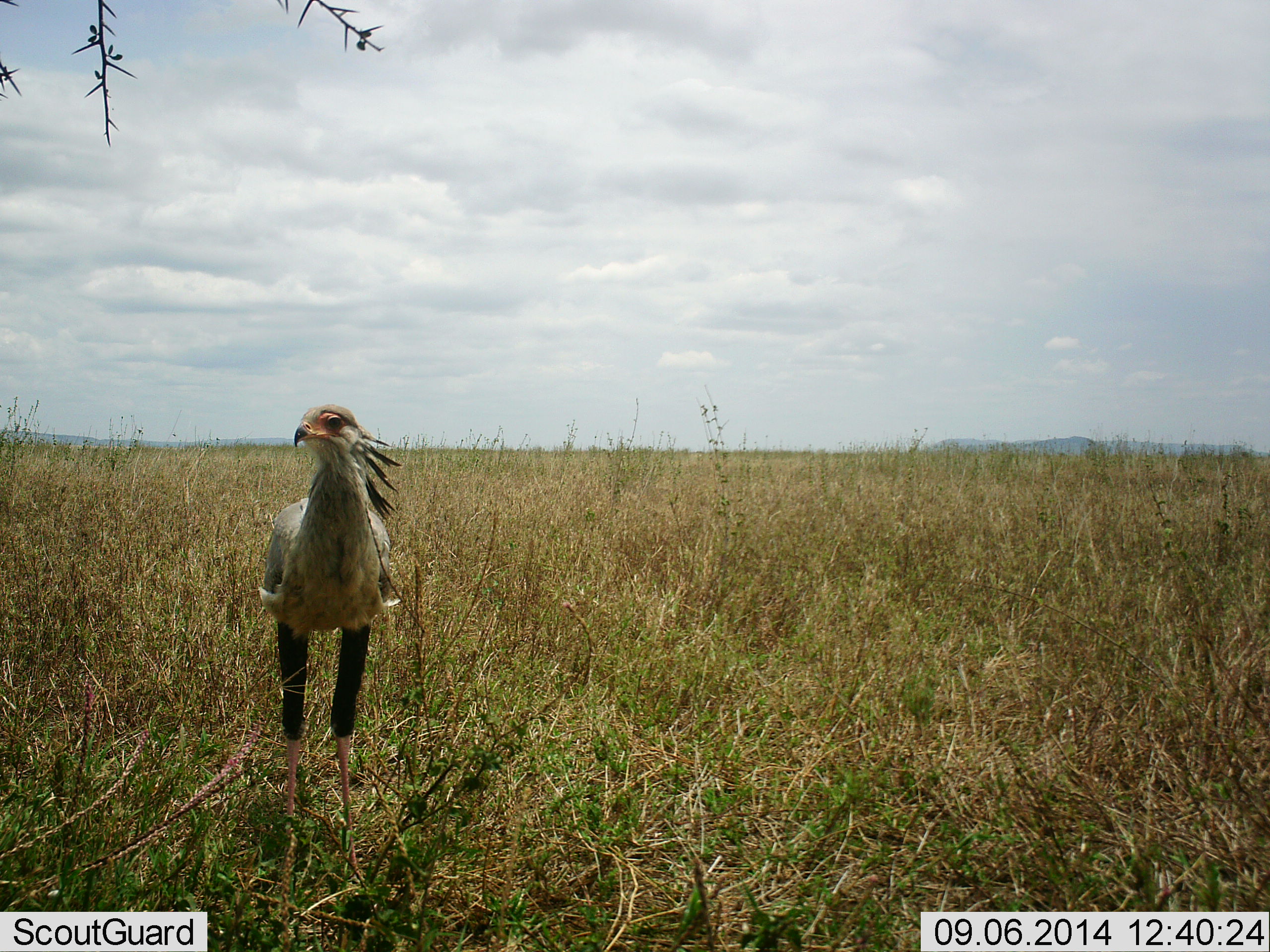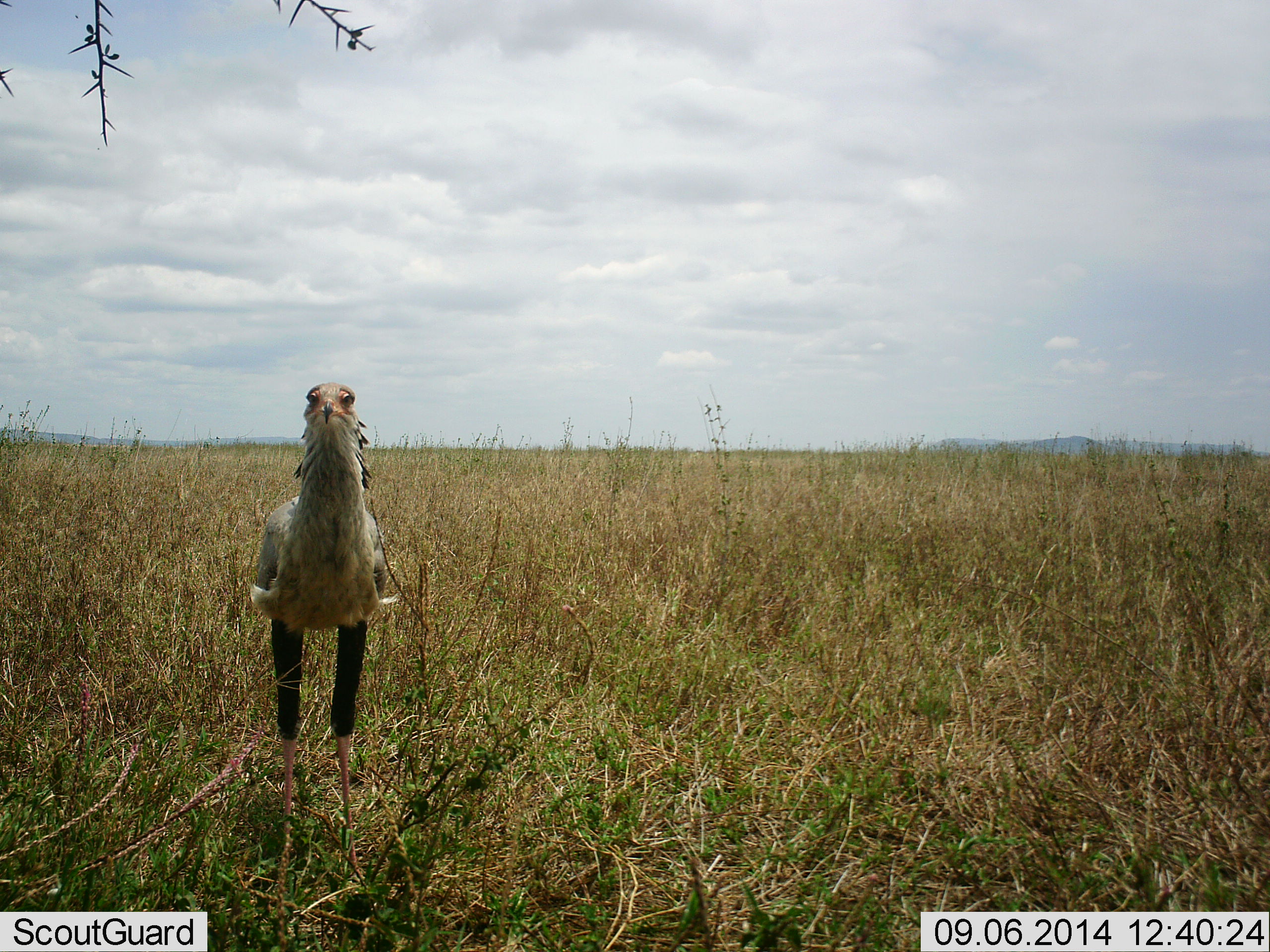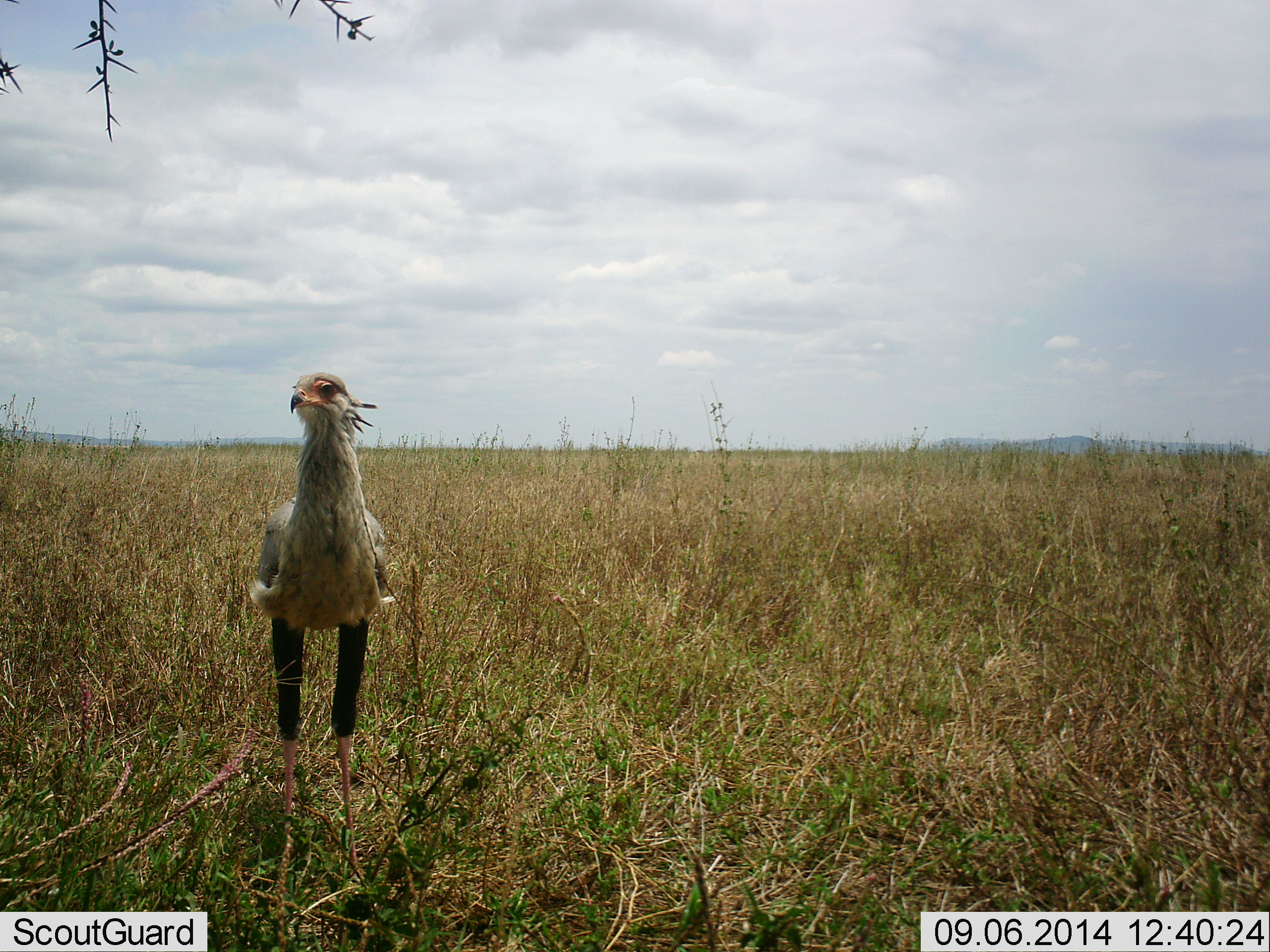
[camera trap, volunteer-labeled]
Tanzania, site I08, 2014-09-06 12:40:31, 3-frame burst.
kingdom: Animalia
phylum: Chordata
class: Aves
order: Accipitriformes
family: Sagittariidae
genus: Sagittarius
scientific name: Sagittarius serpentarius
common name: secretary bird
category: secretarybird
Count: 1.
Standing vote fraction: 100%.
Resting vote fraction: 0%.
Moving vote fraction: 0%.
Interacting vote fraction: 10%.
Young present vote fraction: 0%.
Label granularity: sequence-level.